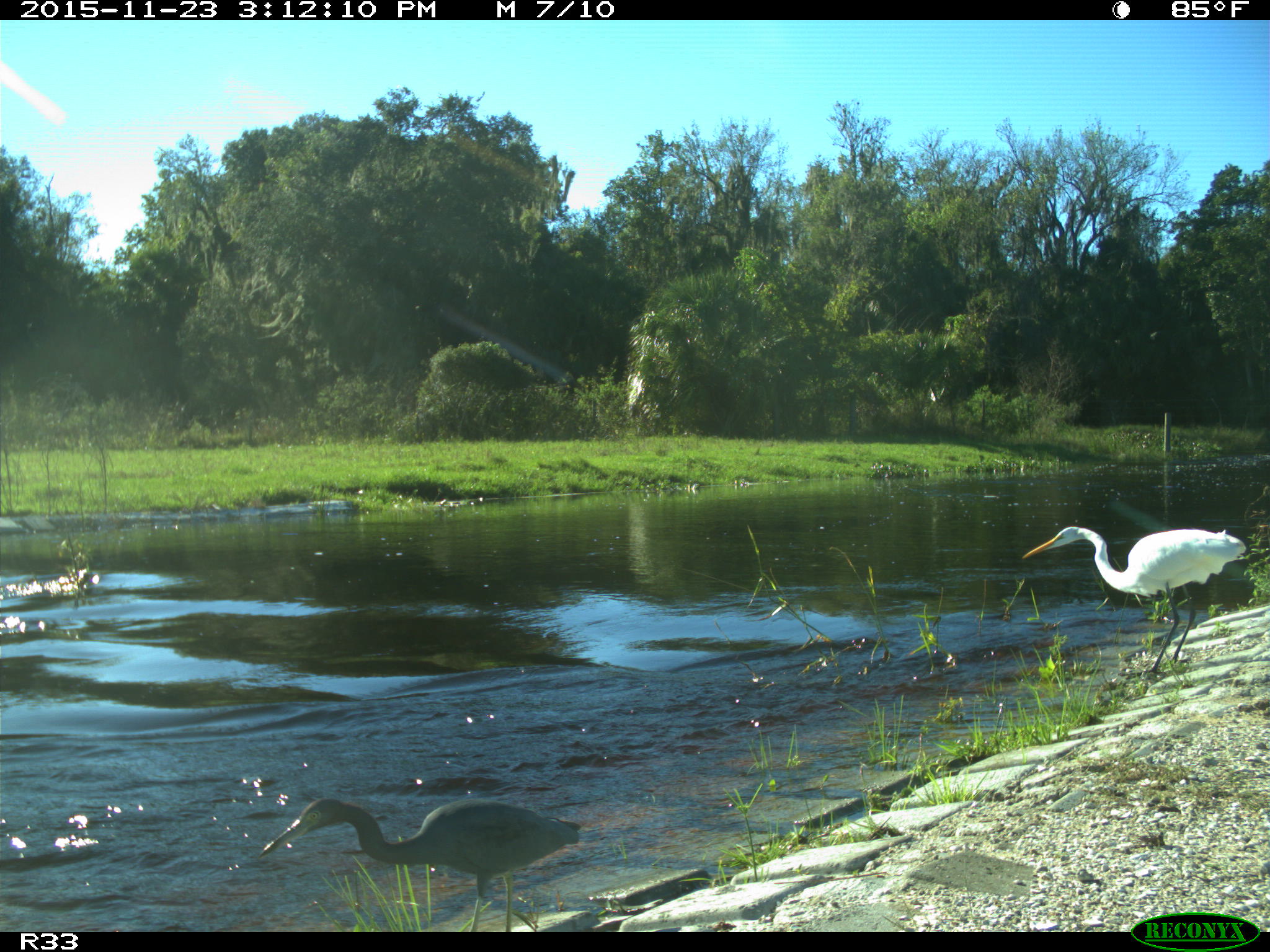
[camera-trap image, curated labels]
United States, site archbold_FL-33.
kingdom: Animalia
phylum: Chordata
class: Aves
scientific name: Aves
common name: birds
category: unidentified bird